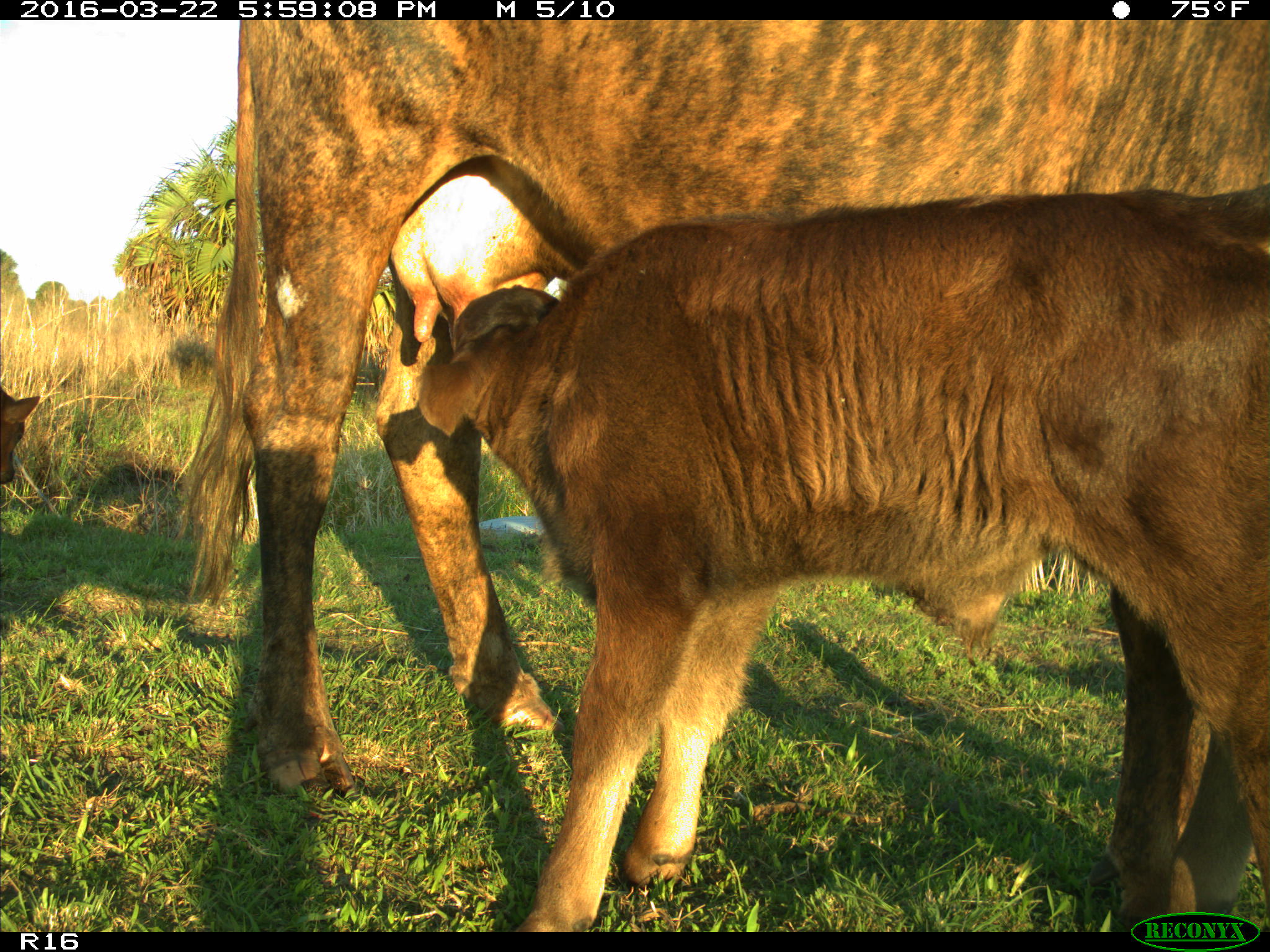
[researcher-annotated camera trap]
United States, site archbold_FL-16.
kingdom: Animalia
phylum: Chordata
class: Mammalia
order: Artiodactyla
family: Bovidae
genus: Bos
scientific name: Bos taurus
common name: domestic cow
Bos taurus (domestic cow).